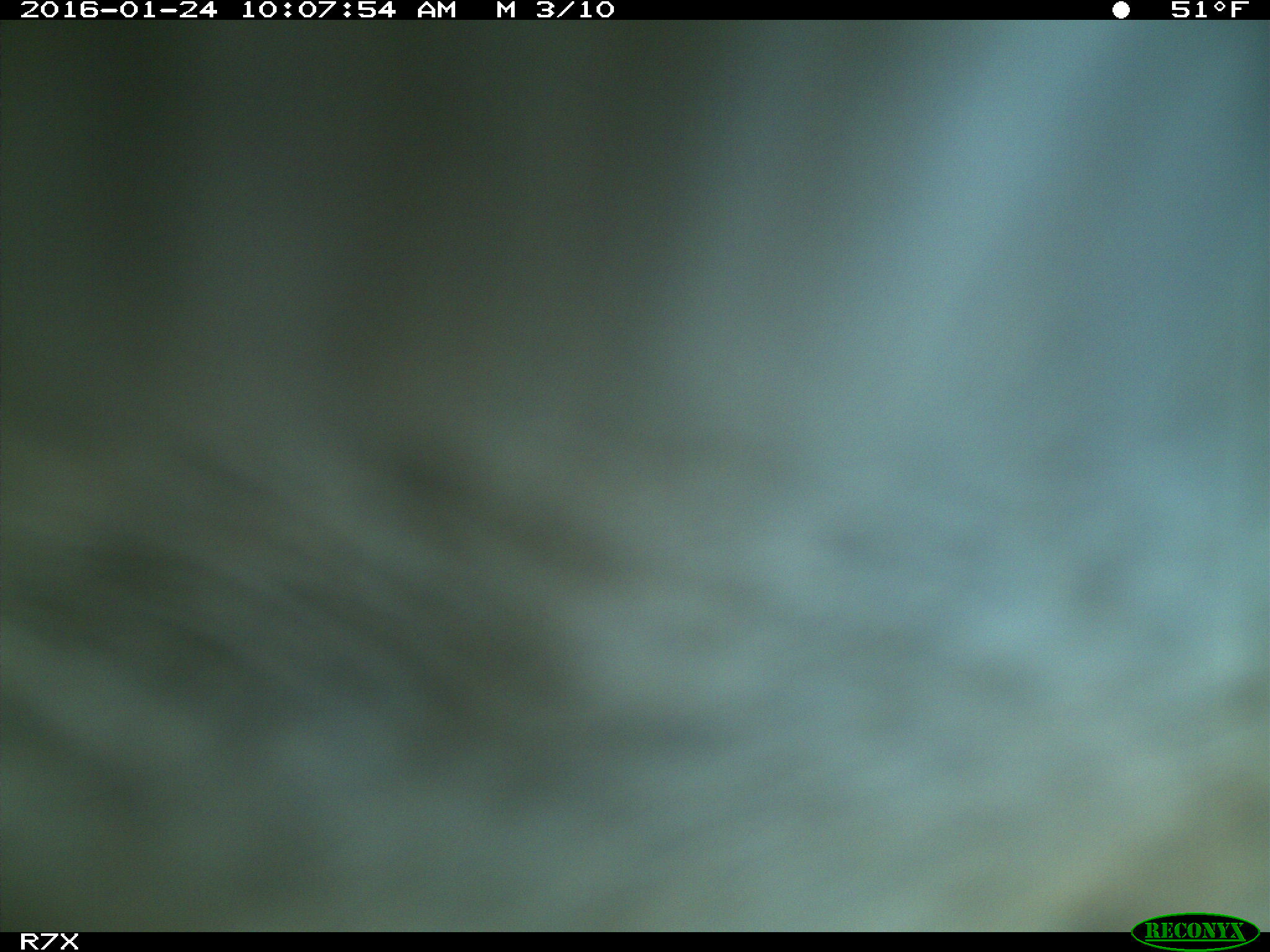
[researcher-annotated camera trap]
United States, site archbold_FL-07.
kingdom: Animalia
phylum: Chordata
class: Mammalia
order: Artiodactyla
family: Bovidae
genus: Bos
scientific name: Bos taurus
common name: domestic cow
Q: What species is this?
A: Bos taurus (domestic cow).